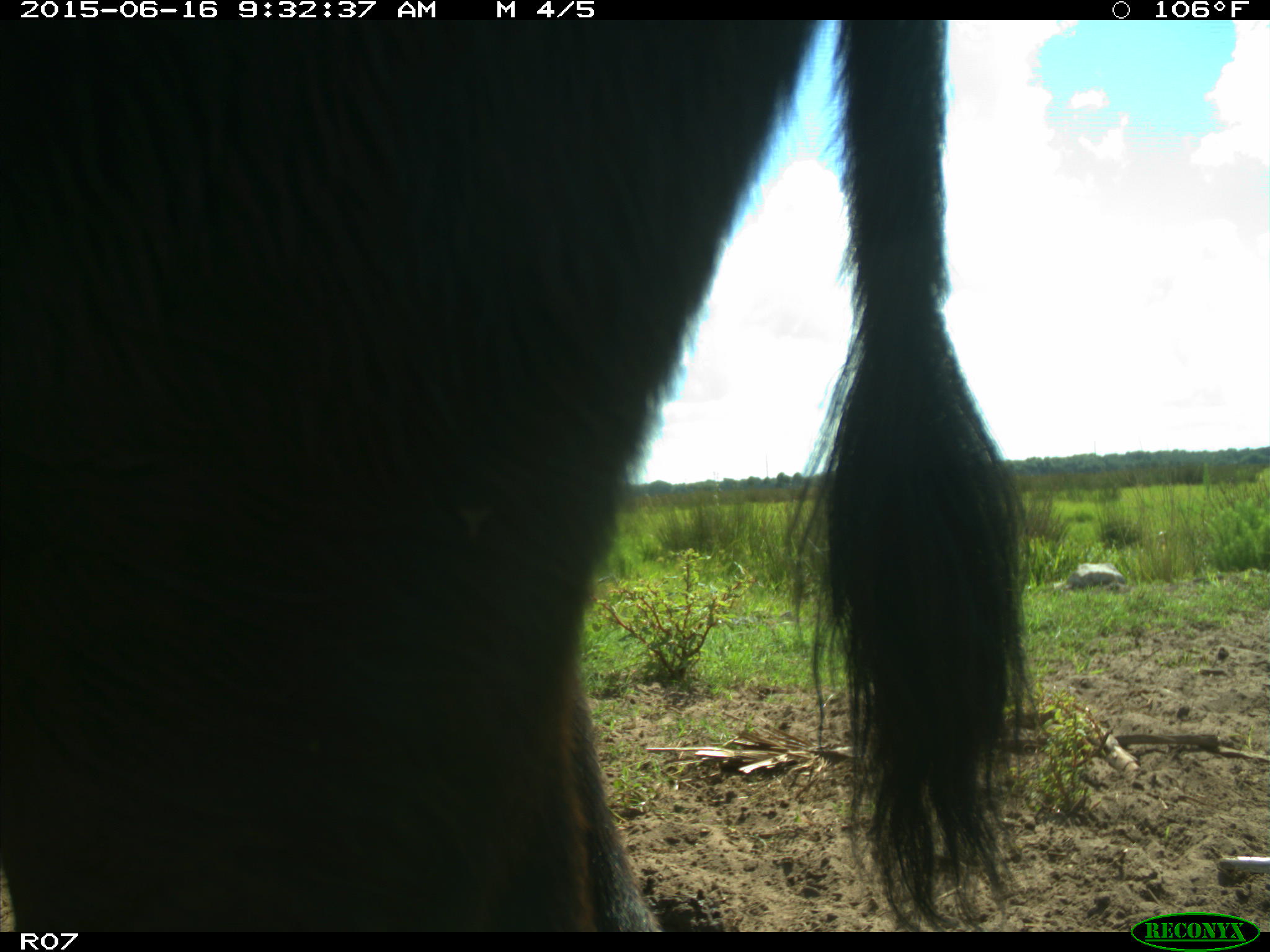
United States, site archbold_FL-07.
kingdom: Animalia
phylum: Chordata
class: Mammalia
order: Artiodactyla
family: Bovidae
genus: Bos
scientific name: Bos taurus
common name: domestic cow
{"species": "Bos taurus (domestic cow)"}